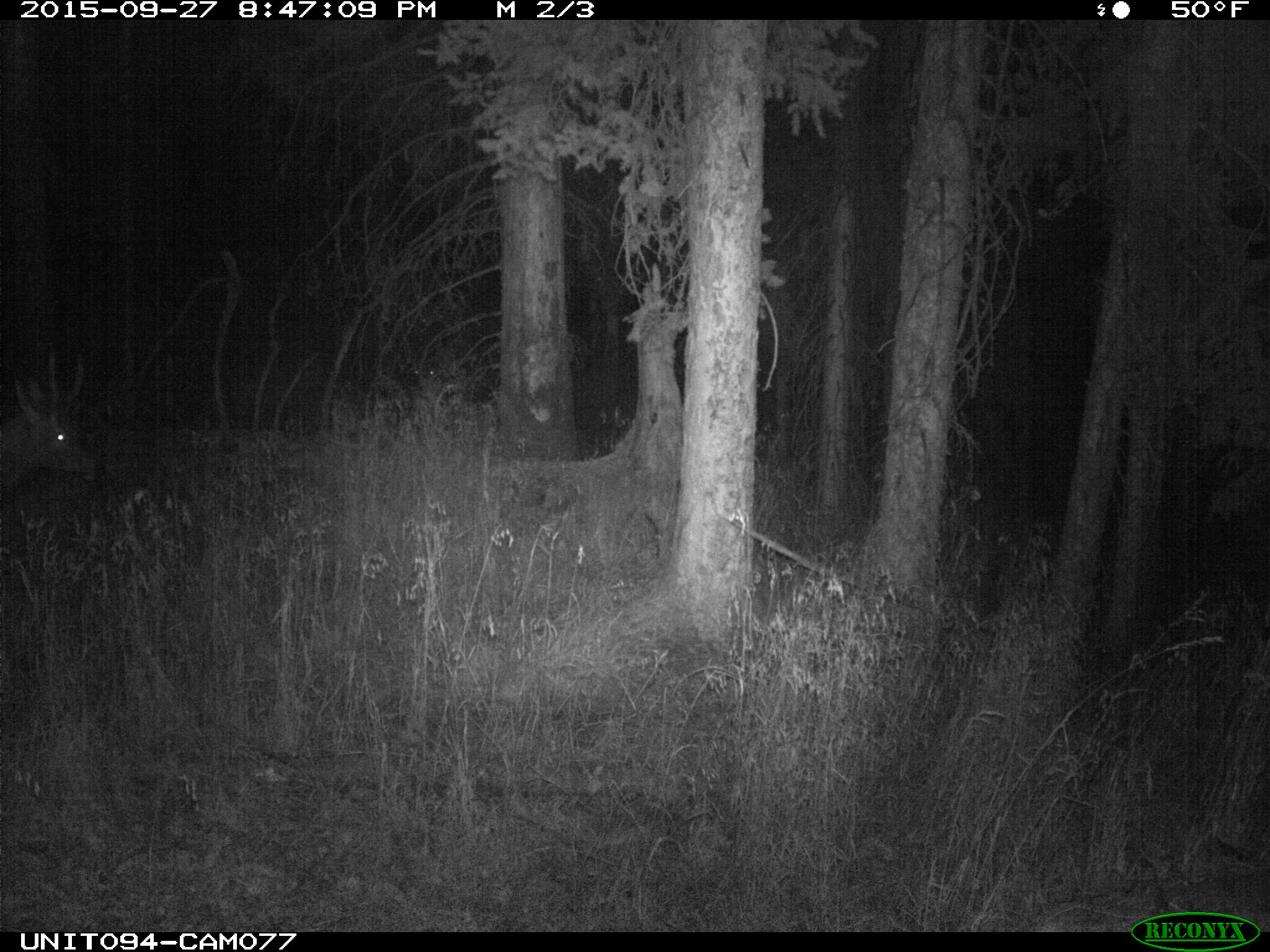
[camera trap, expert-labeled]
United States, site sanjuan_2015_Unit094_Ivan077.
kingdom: Animalia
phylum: Chordata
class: Mammalia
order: Artiodactyla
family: Cervidae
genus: Cervus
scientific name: Cervus elaphus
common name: red deer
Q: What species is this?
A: Cervus elaphus (red deer).